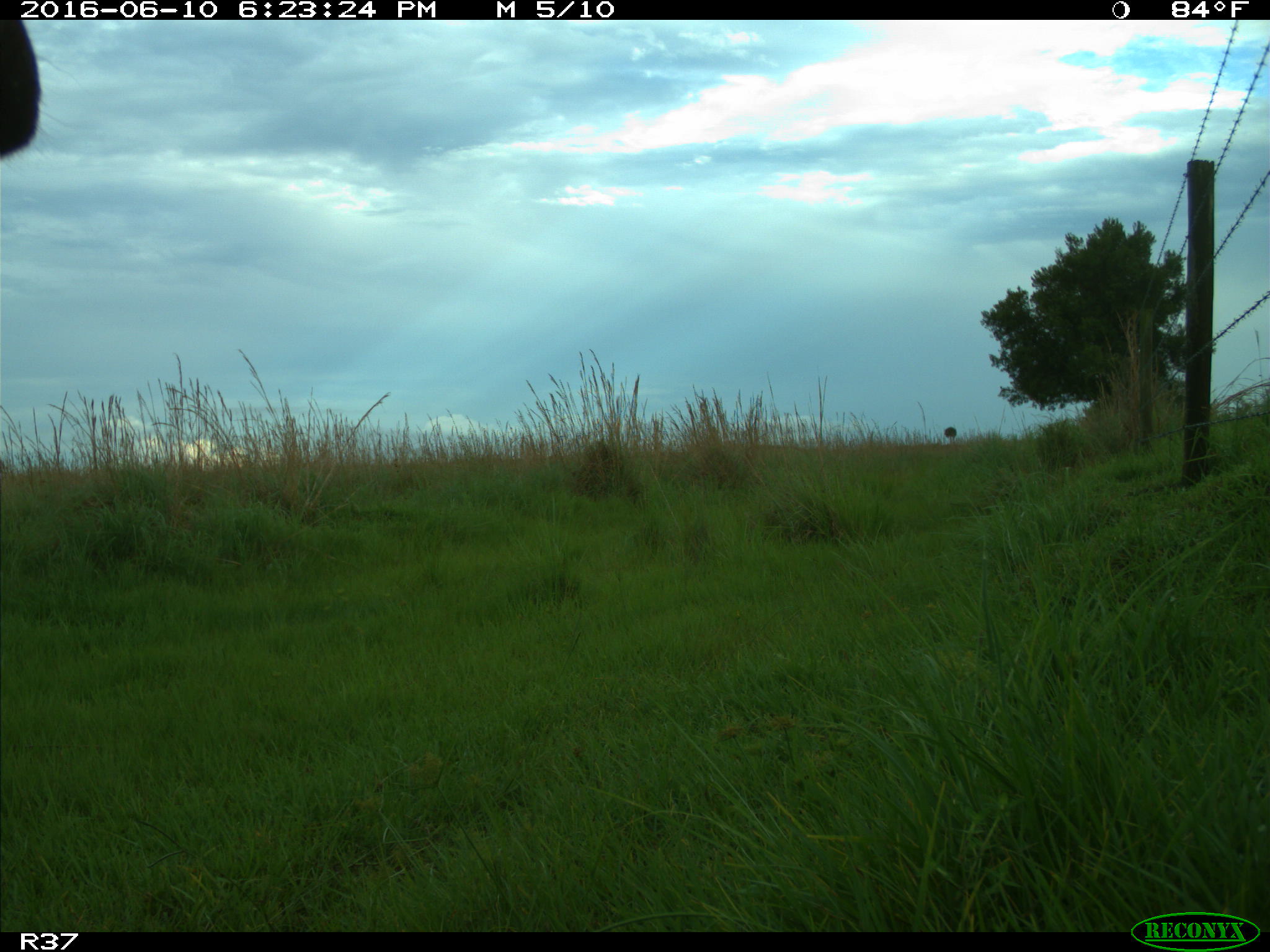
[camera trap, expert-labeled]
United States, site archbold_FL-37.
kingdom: Animalia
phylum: Chordata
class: Mammalia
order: Artiodactyla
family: Bovidae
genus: Bos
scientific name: Bos taurus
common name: domestic cow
Bos taurus (domestic cow).